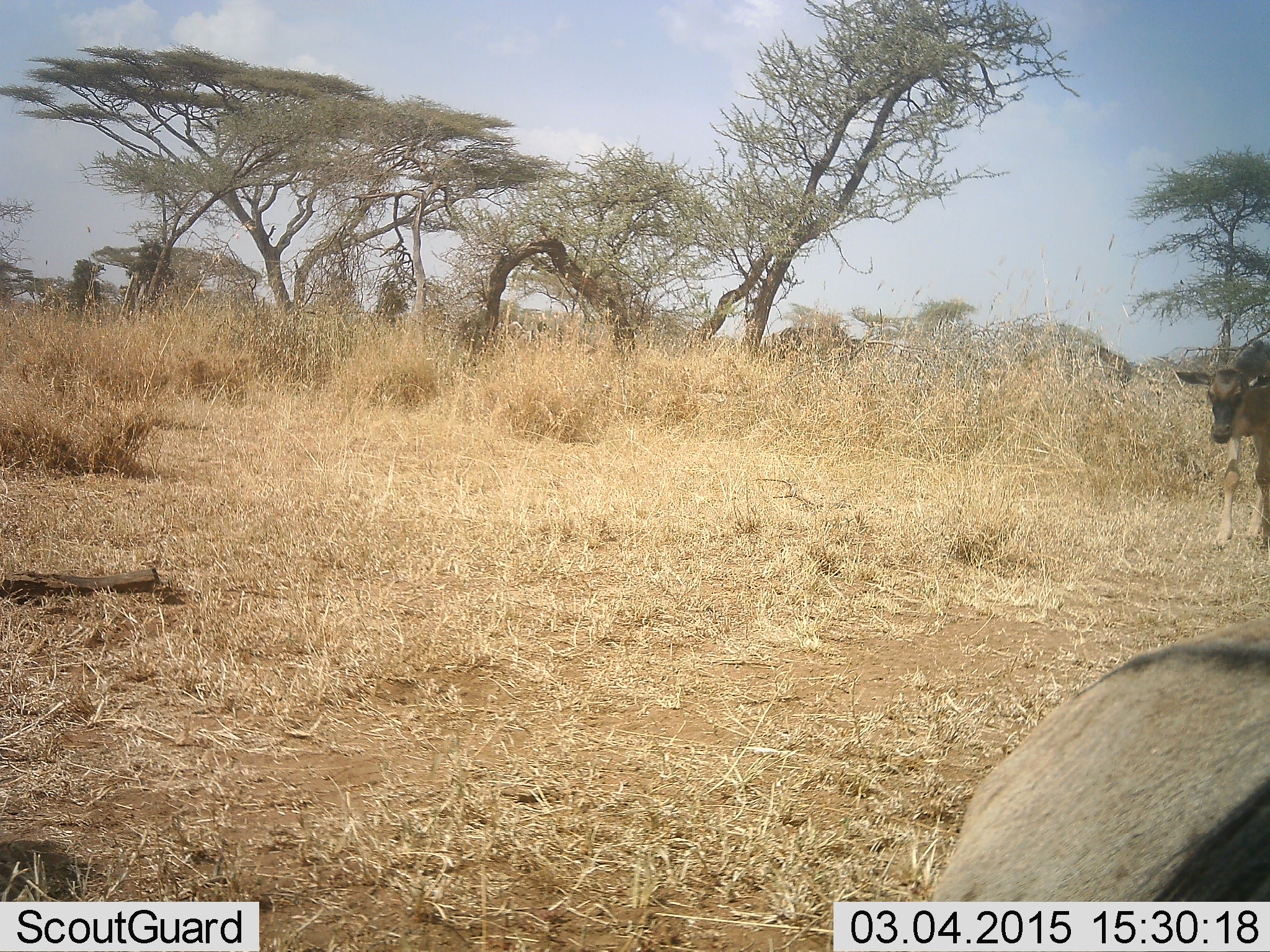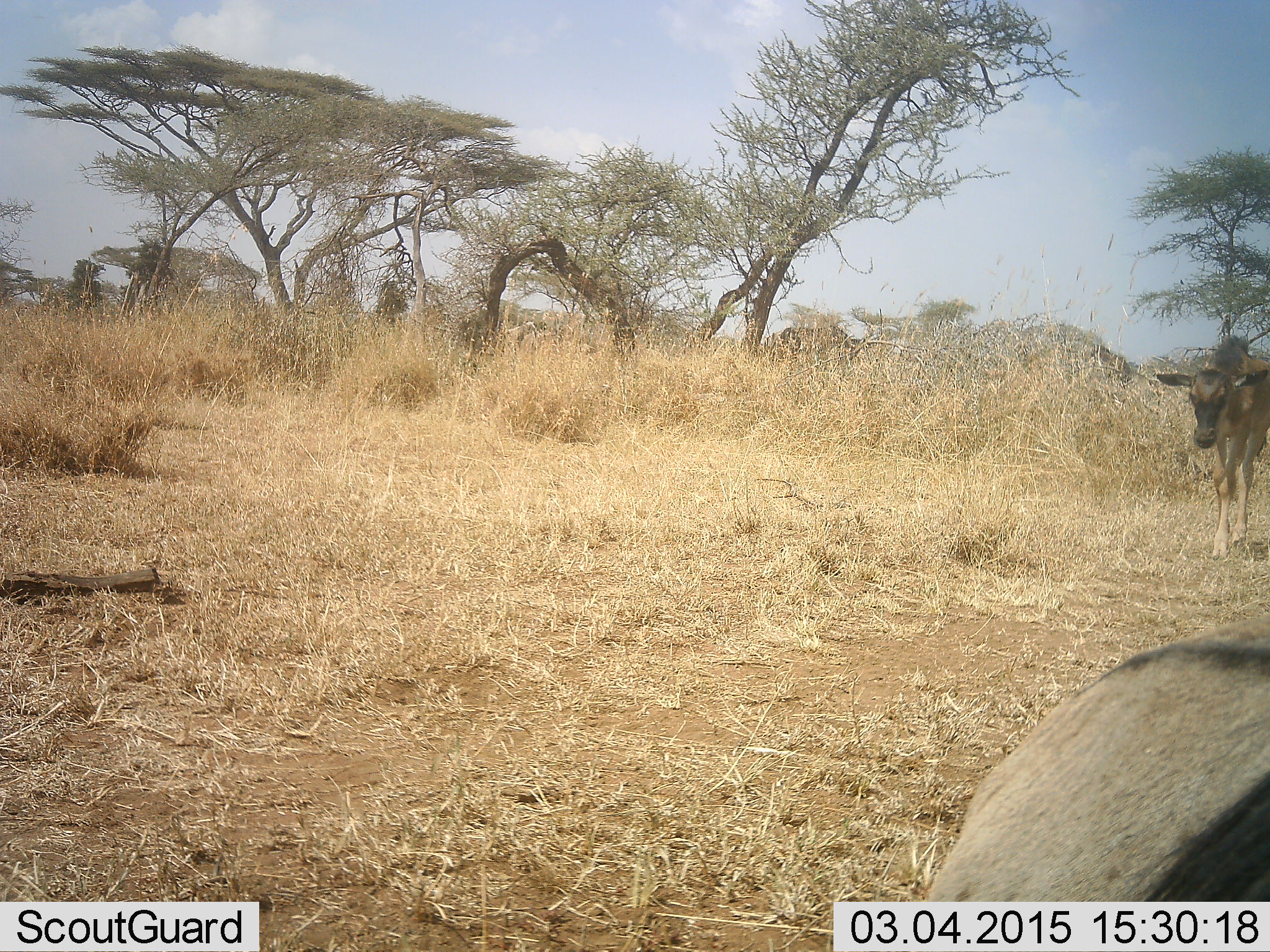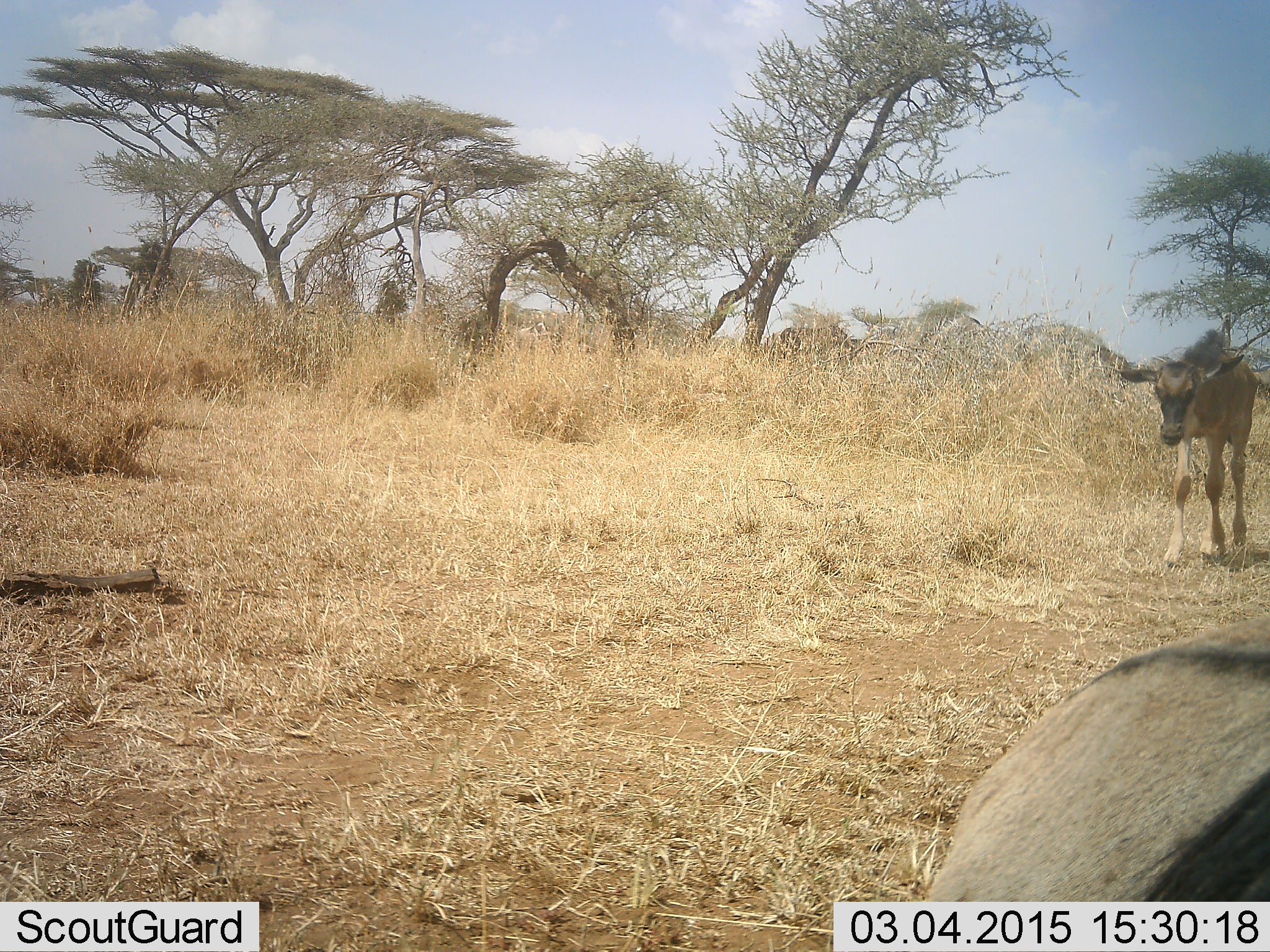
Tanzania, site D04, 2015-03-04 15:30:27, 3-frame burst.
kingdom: Animalia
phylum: Chordata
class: Mammalia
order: Artiodactyla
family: Bovidae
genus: Connochaetes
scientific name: Connochaetes taurinus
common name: blue wildebeest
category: wildebeest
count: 2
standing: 27%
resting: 36%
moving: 100%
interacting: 0%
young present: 91%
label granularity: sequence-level